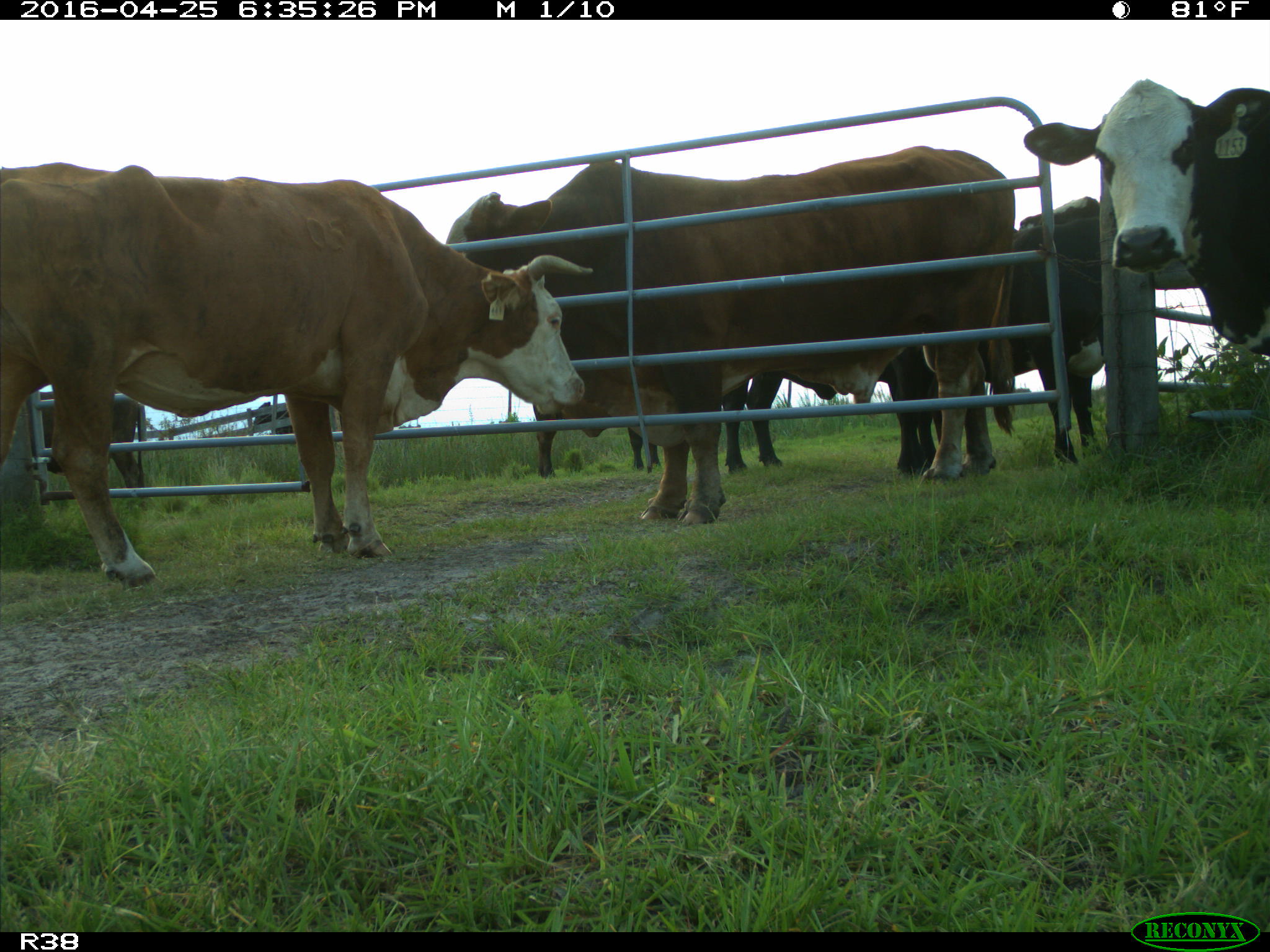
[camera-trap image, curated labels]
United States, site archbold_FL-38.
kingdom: Animalia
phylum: Chordata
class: Mammalia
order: Artiodactyla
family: Bovidae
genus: Bos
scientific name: Bos taurus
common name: domestic cow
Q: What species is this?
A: Bos taurus (domestic cow).